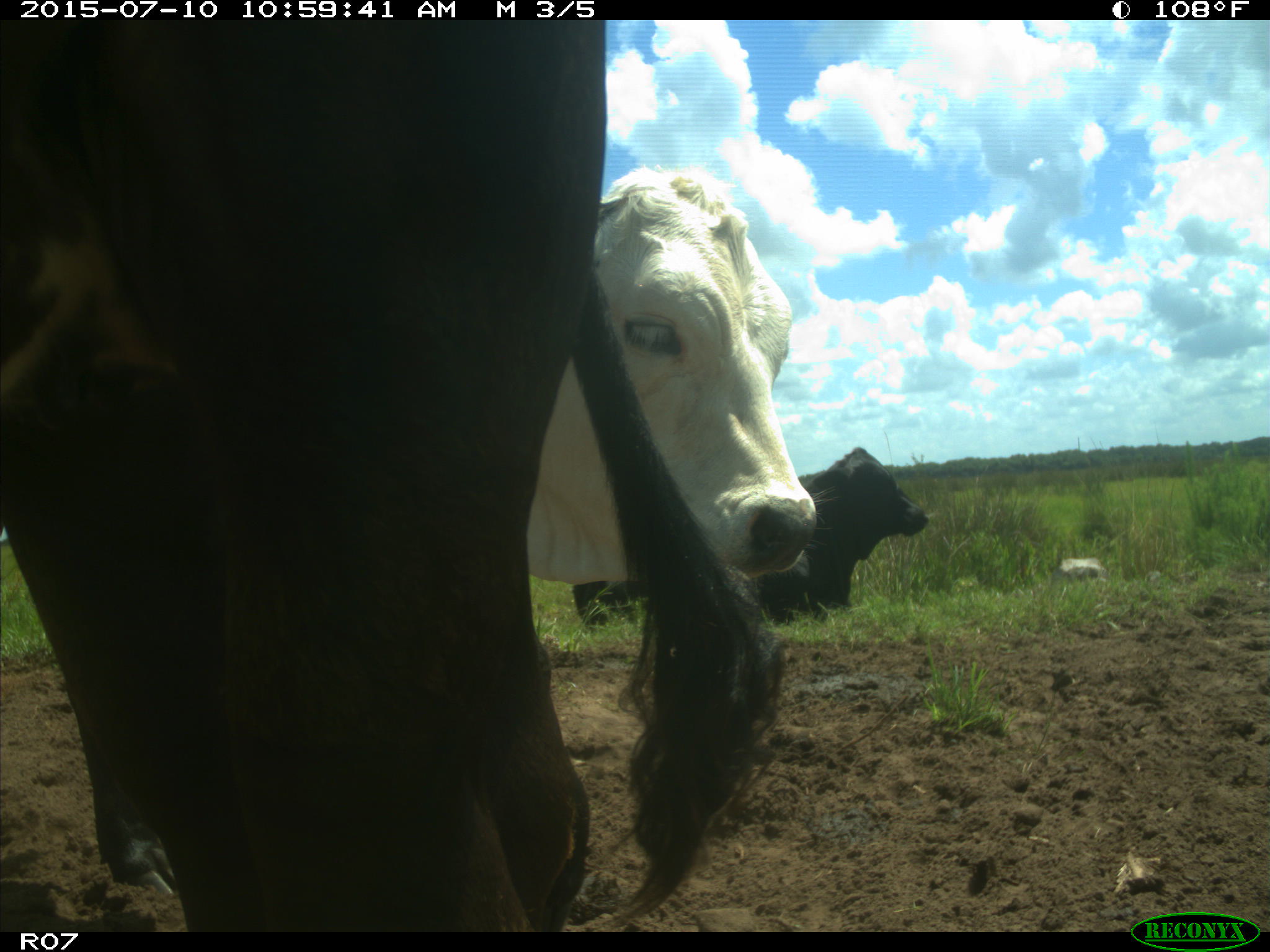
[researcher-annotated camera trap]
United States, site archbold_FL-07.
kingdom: Animalia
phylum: Chordata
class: Mammalia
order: Artiodactyla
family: Bovidae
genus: Bos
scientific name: Bos taurus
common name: domestic cow